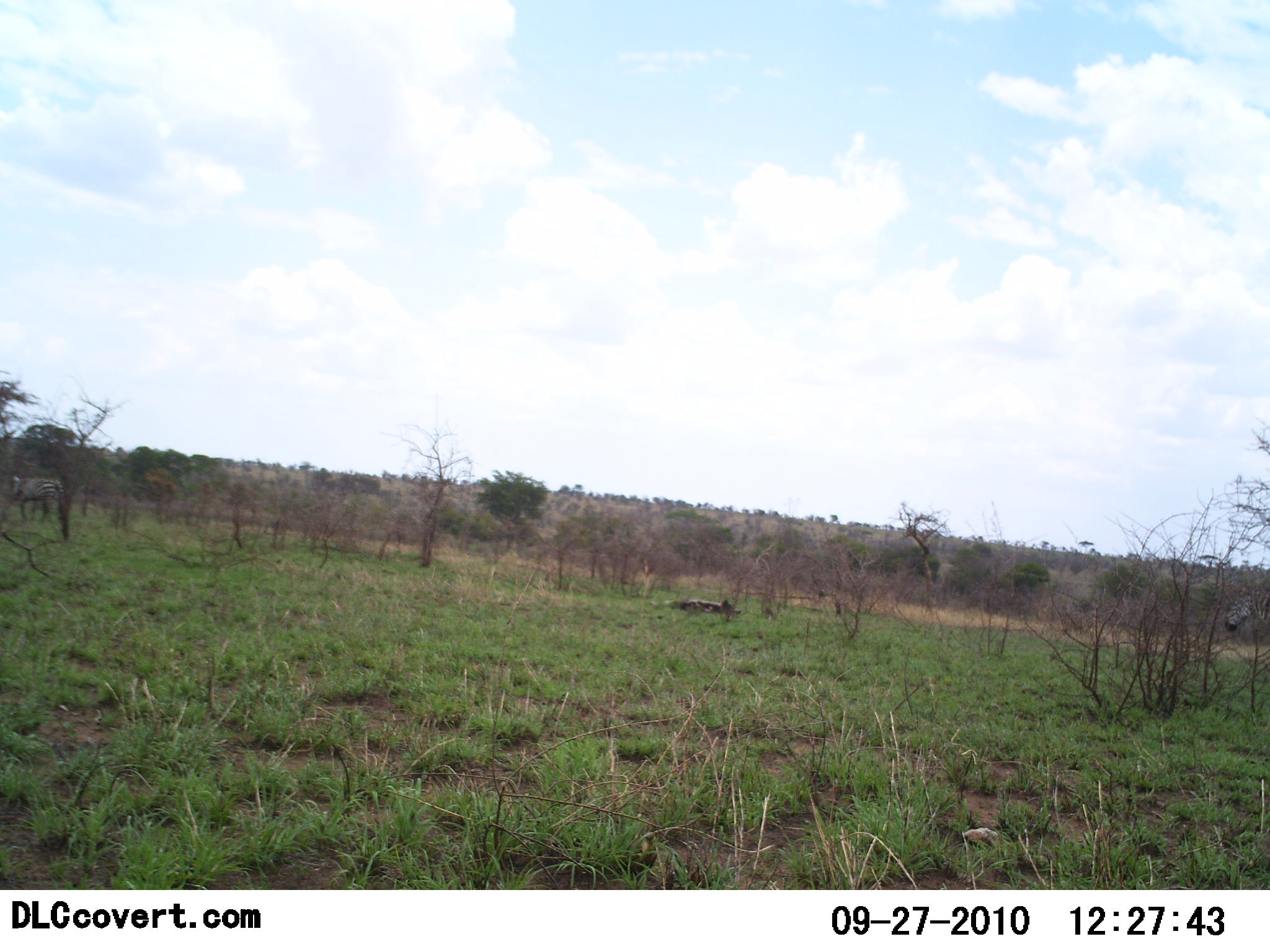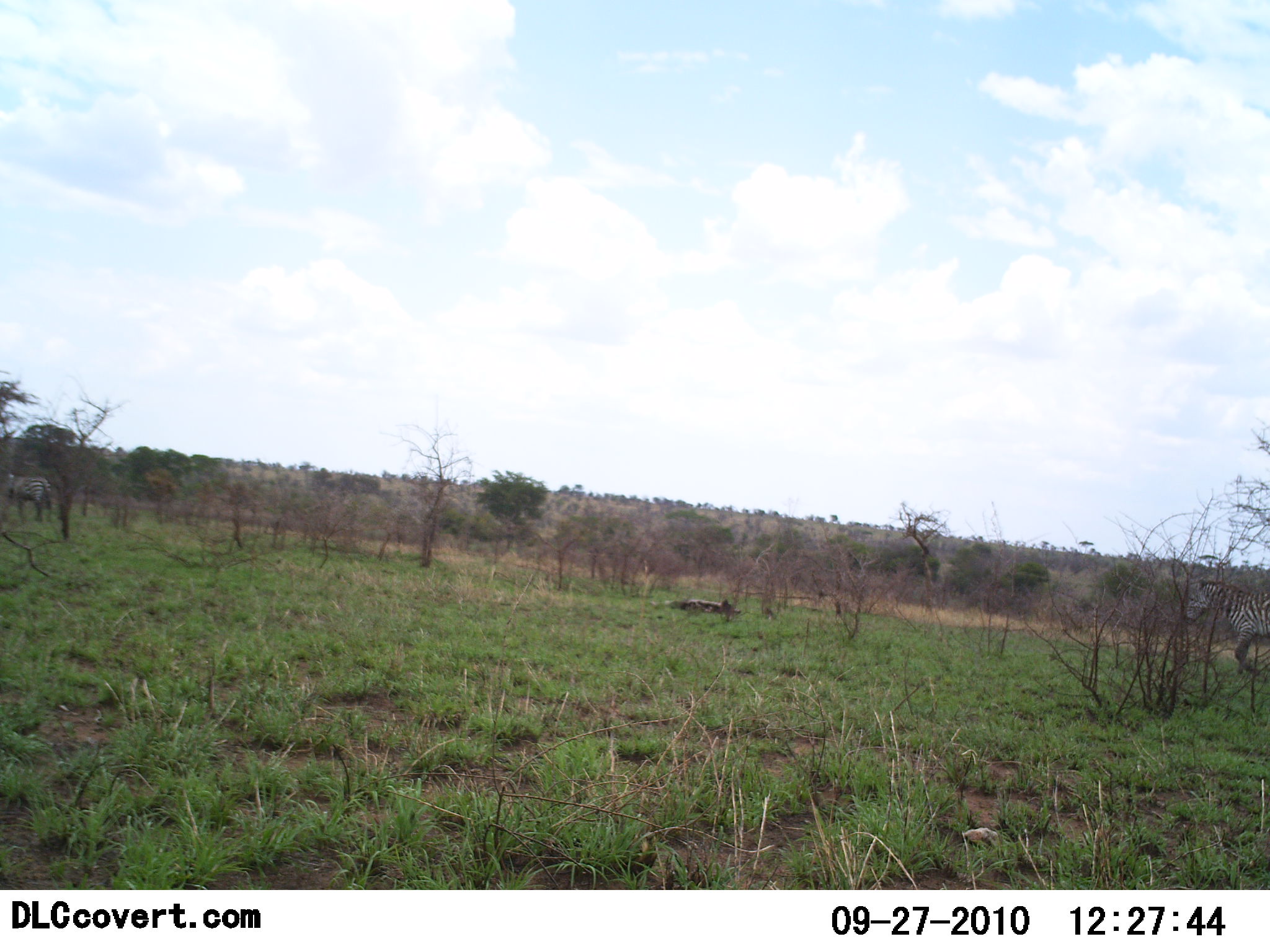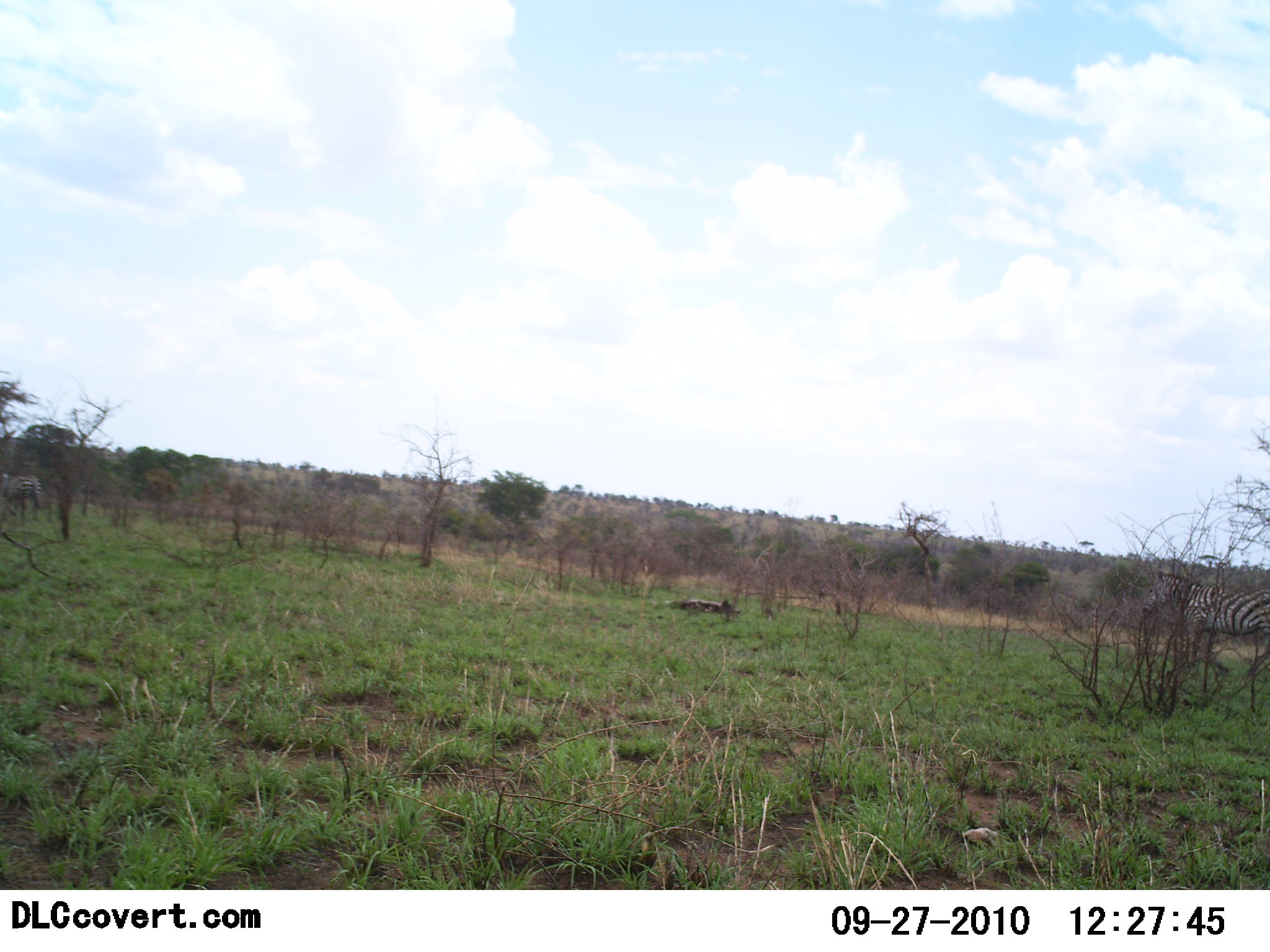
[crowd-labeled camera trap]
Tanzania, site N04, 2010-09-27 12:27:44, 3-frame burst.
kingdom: Animalia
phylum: Chordata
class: Mammalia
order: Perissodactyla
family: Equidae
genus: Equus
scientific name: Equus quagga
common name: plains zebra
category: zebra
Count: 2.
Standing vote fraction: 5%.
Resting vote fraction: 0%.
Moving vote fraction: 100%.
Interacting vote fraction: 0%.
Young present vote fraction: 0%.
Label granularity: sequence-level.